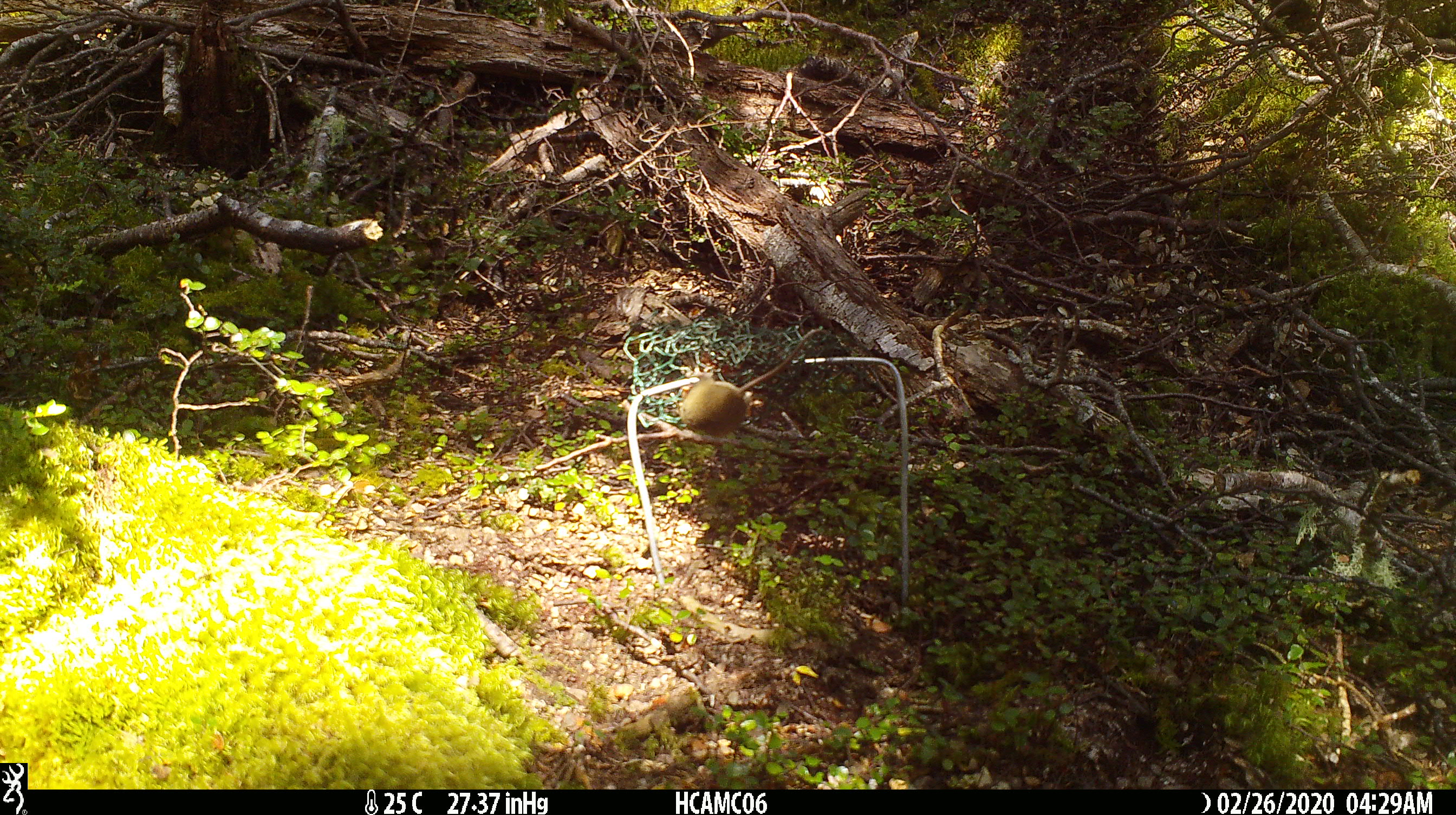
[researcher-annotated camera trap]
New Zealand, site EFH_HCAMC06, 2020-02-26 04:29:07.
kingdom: Animalia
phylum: Chordata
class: Mammalia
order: Rodentia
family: Muridae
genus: Mus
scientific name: Mus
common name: mouse